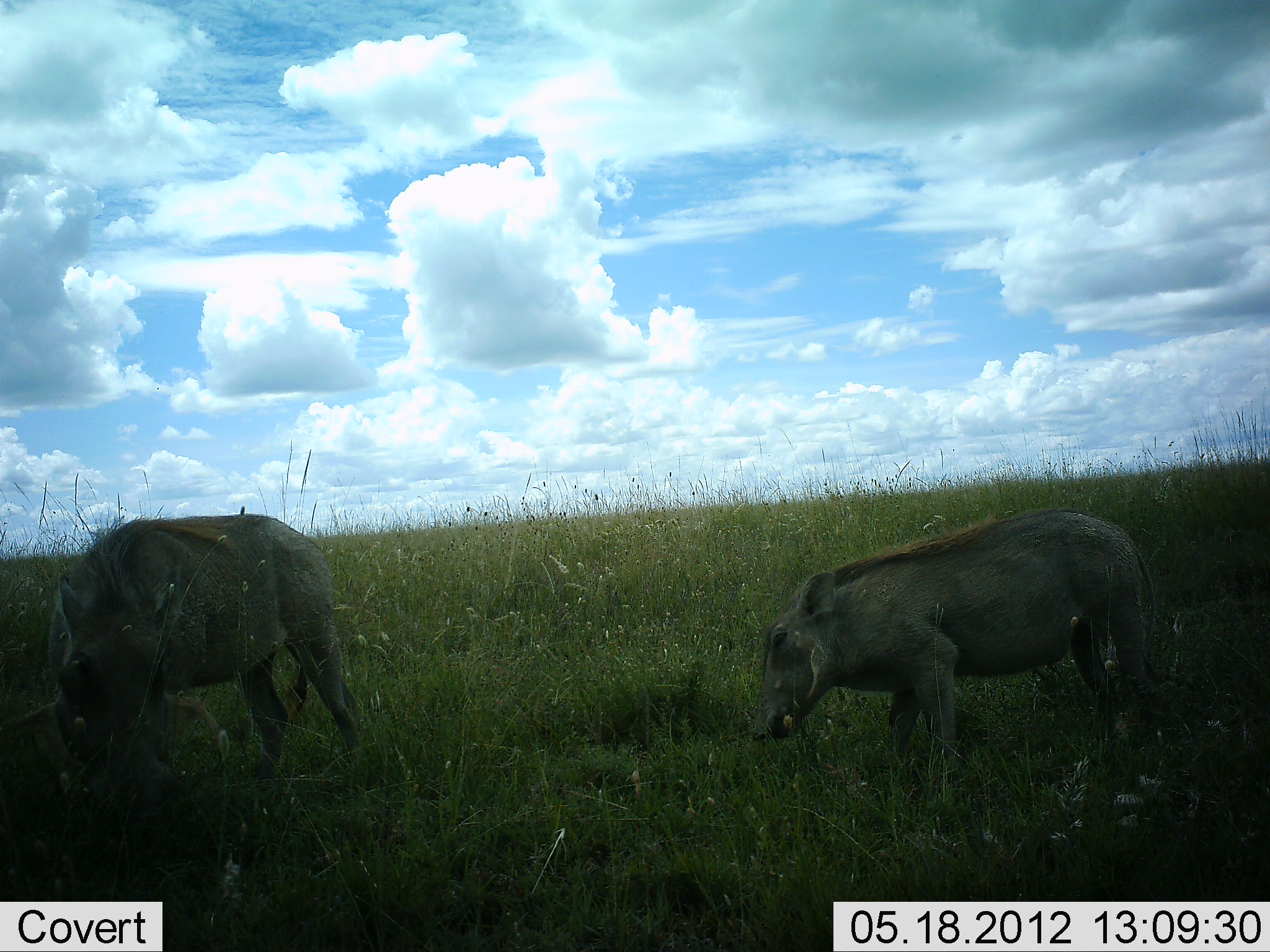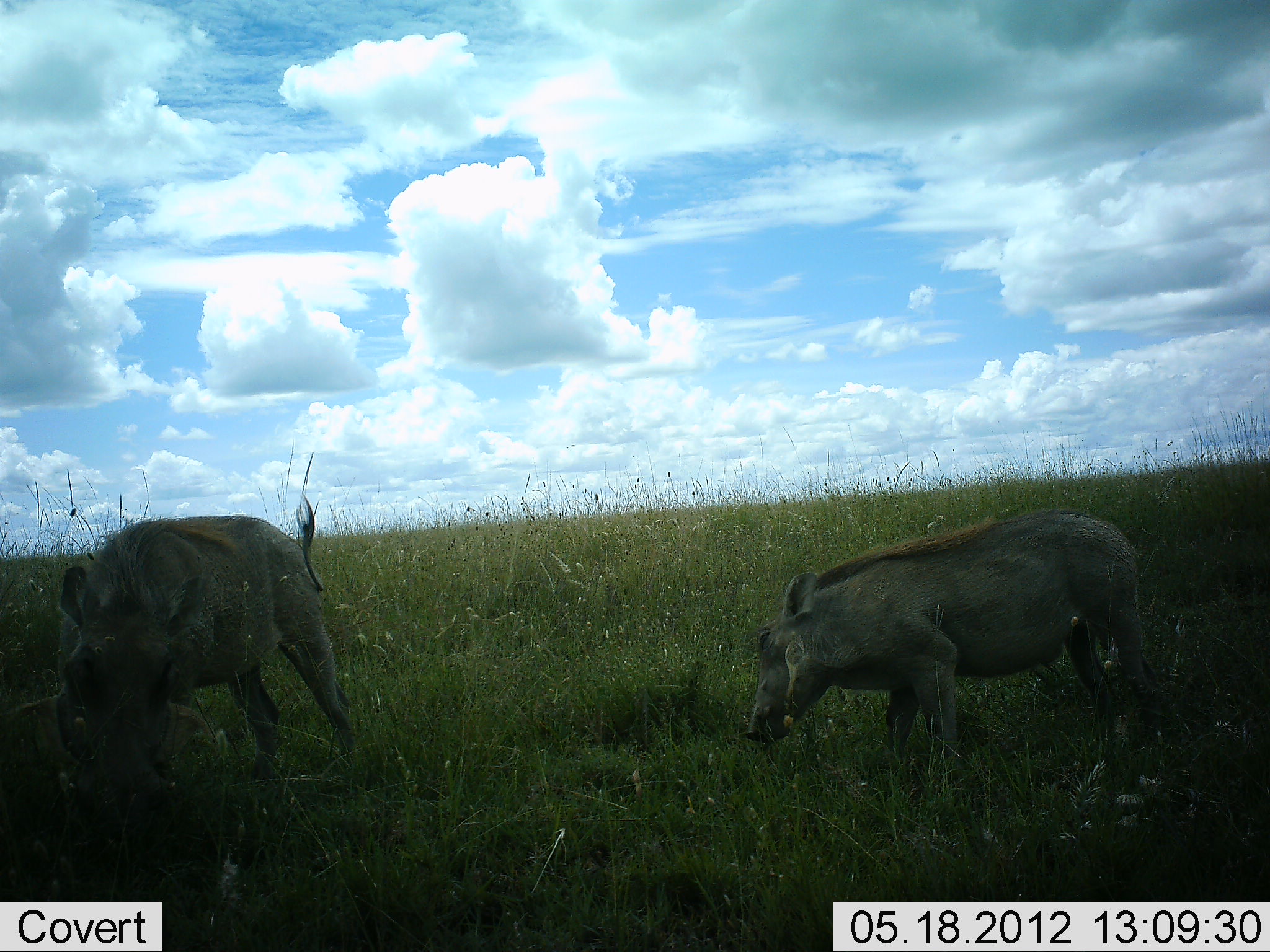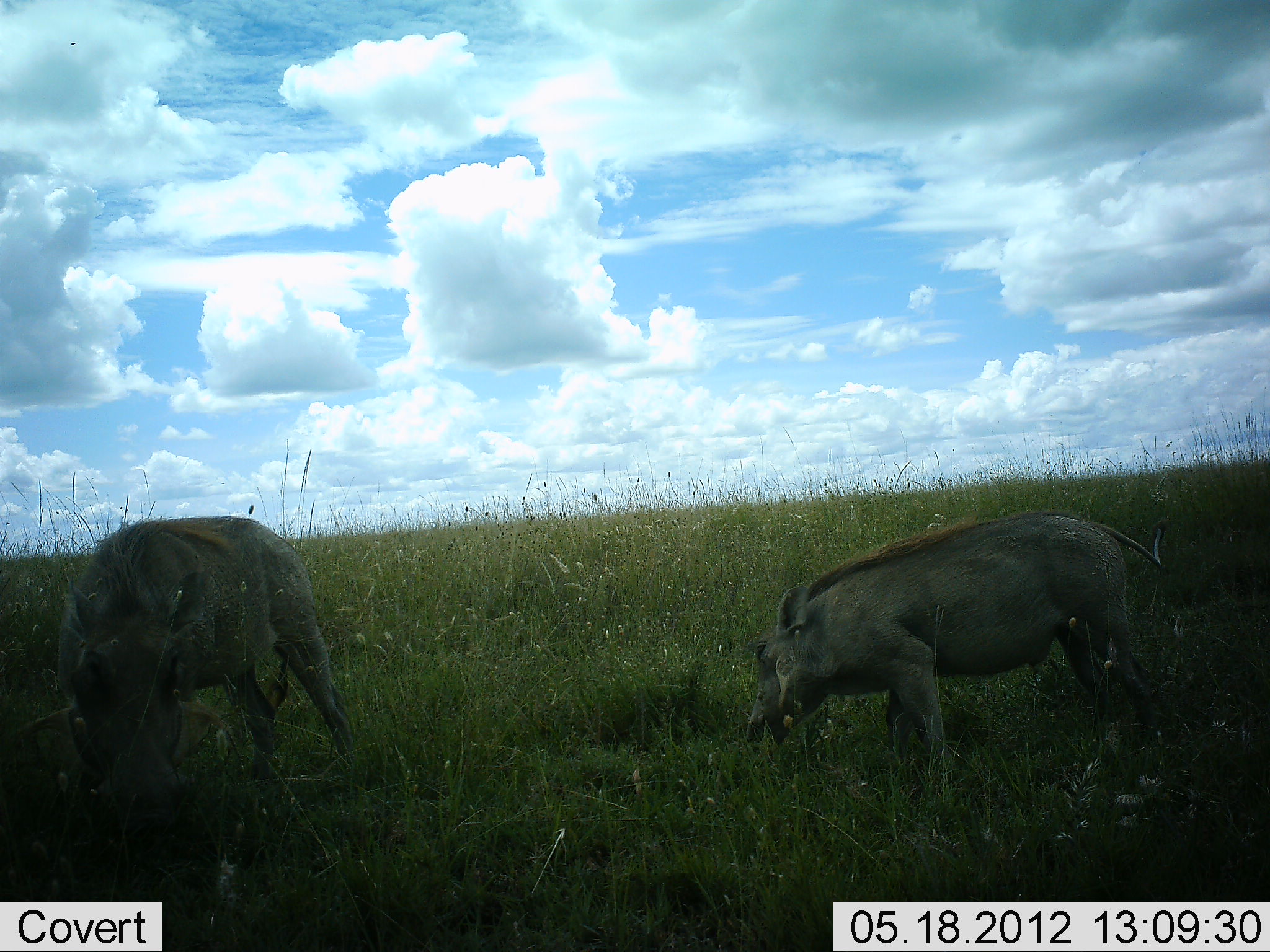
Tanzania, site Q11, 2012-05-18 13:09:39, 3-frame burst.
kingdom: Animalia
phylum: Chordata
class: Mammalia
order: Artiodactyla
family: Suidae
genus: Phacochoerus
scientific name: Phacochoerus africanus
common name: warthog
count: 2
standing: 30%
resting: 0%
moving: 0%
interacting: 0%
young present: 0%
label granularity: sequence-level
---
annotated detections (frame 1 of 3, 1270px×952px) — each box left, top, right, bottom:
animal: 0, 515, 370, 862; 751, 503, 1168, 802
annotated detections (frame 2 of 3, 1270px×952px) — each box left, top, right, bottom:
animal: 735, 506, 1174, 794; 1, 493, 359, 820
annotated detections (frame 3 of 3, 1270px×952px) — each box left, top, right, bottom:
animal: 742, 510, 1175, 811; 3, 515, 356, 865